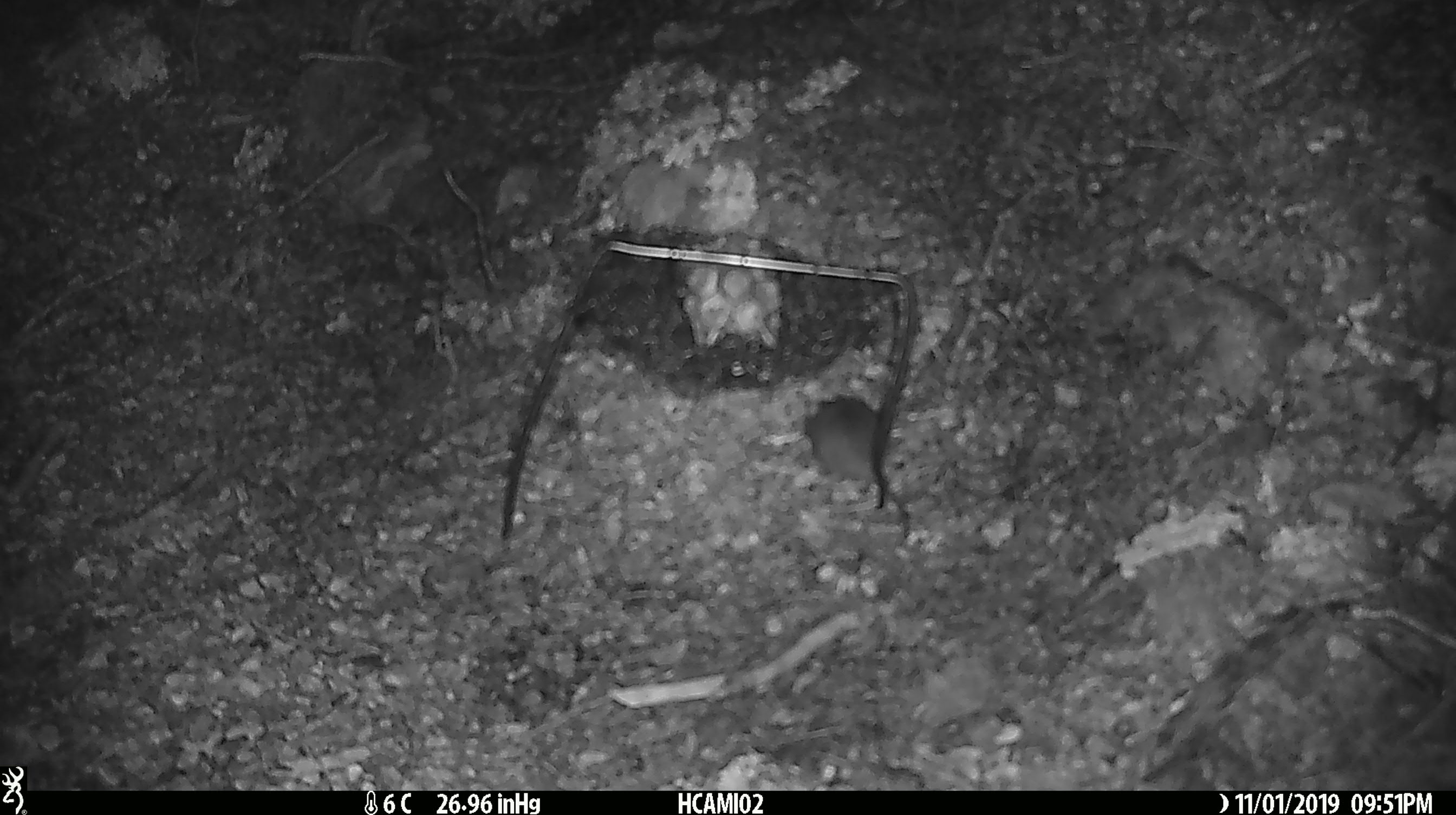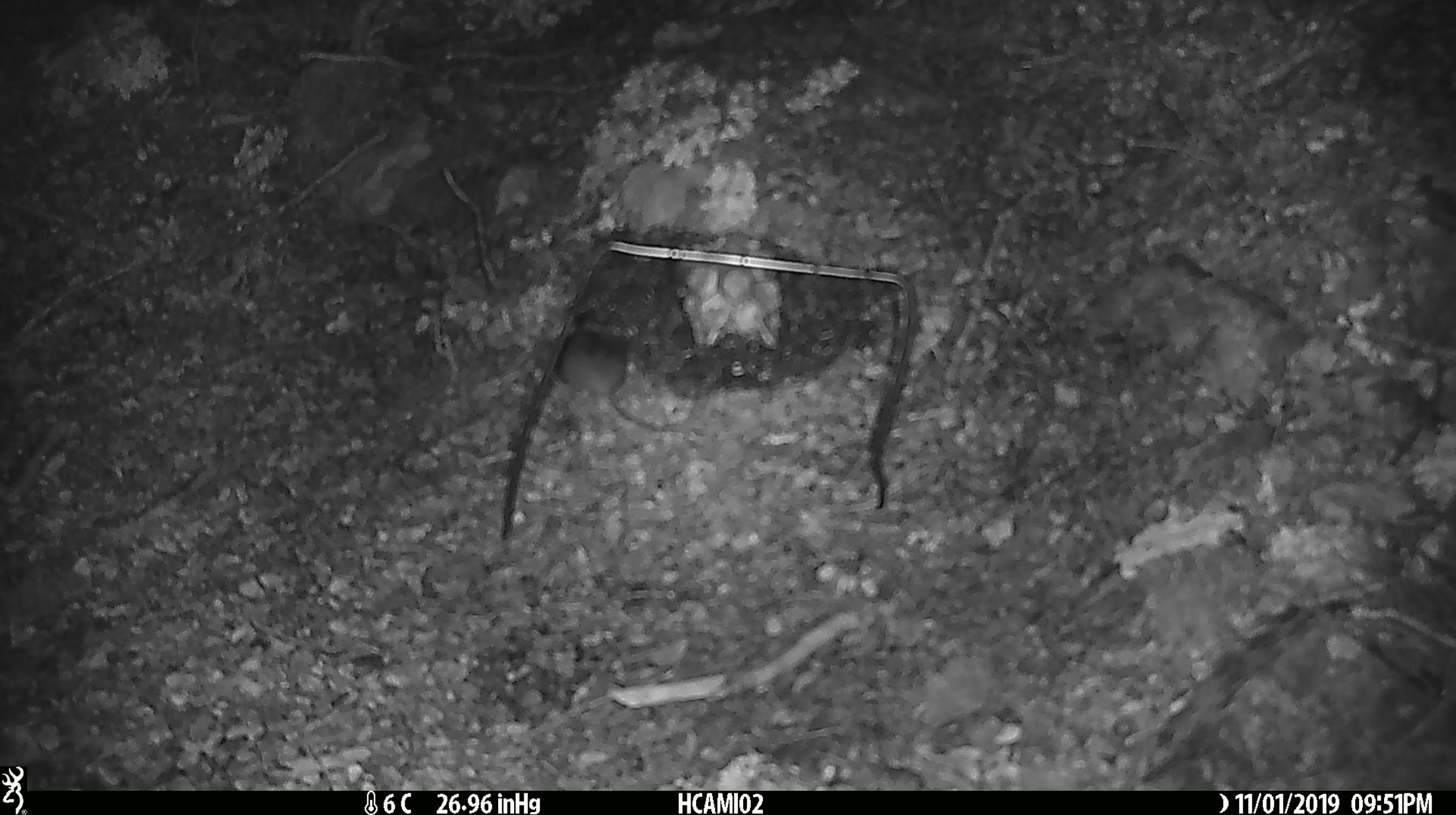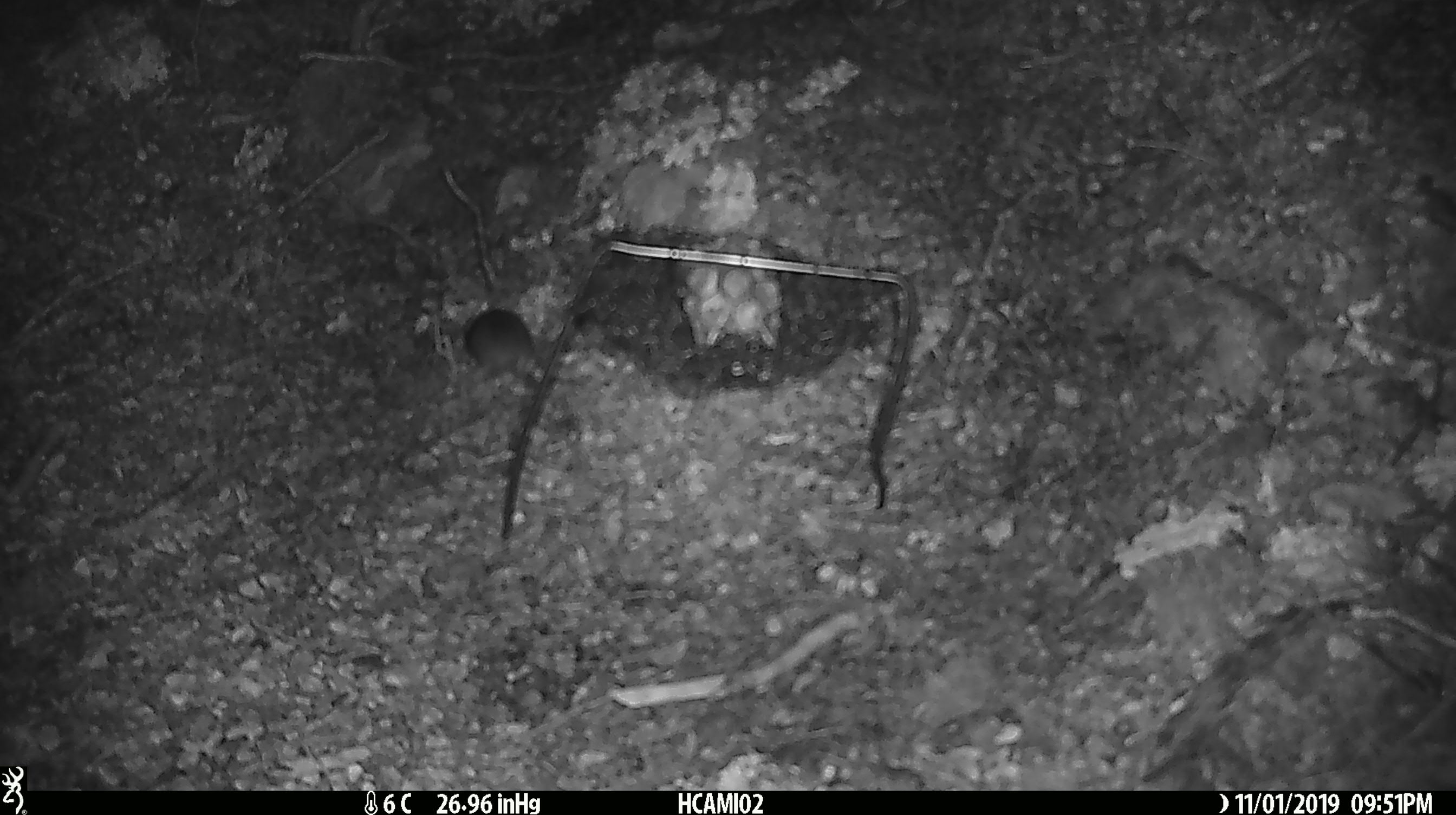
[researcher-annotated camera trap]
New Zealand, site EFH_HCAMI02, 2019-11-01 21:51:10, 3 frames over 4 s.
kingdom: Animalia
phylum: Chordata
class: Mammalia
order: Rodentia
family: Muridae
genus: Mus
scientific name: Mus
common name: mouse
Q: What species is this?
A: Mouse (Mus).